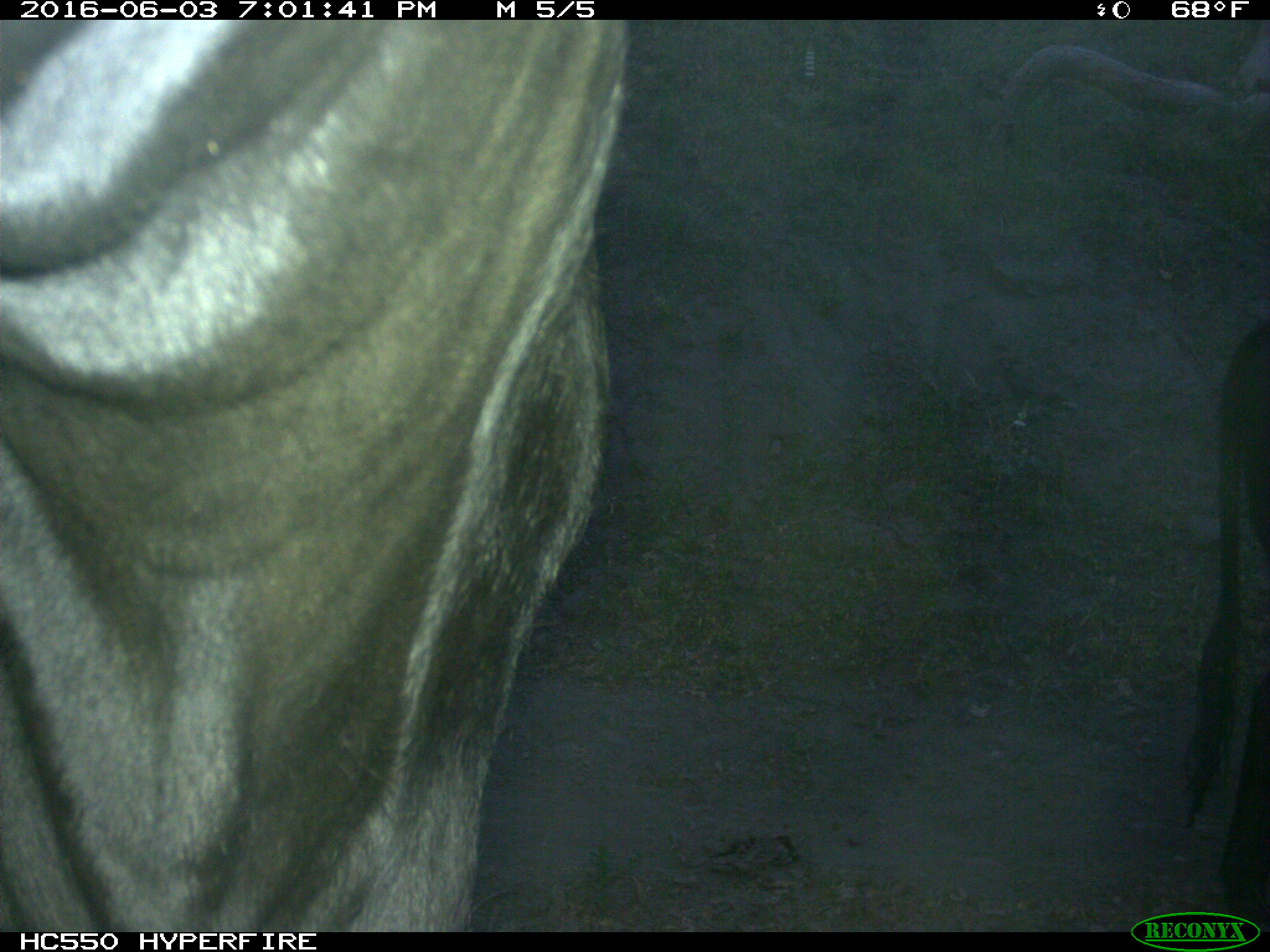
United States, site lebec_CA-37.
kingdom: Animalia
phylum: Chordata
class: Mammalia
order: Artiodactyla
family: Bovidae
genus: Bos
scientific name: Bos taurus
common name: domestic cow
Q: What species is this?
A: Bos taurus (domestic cow).